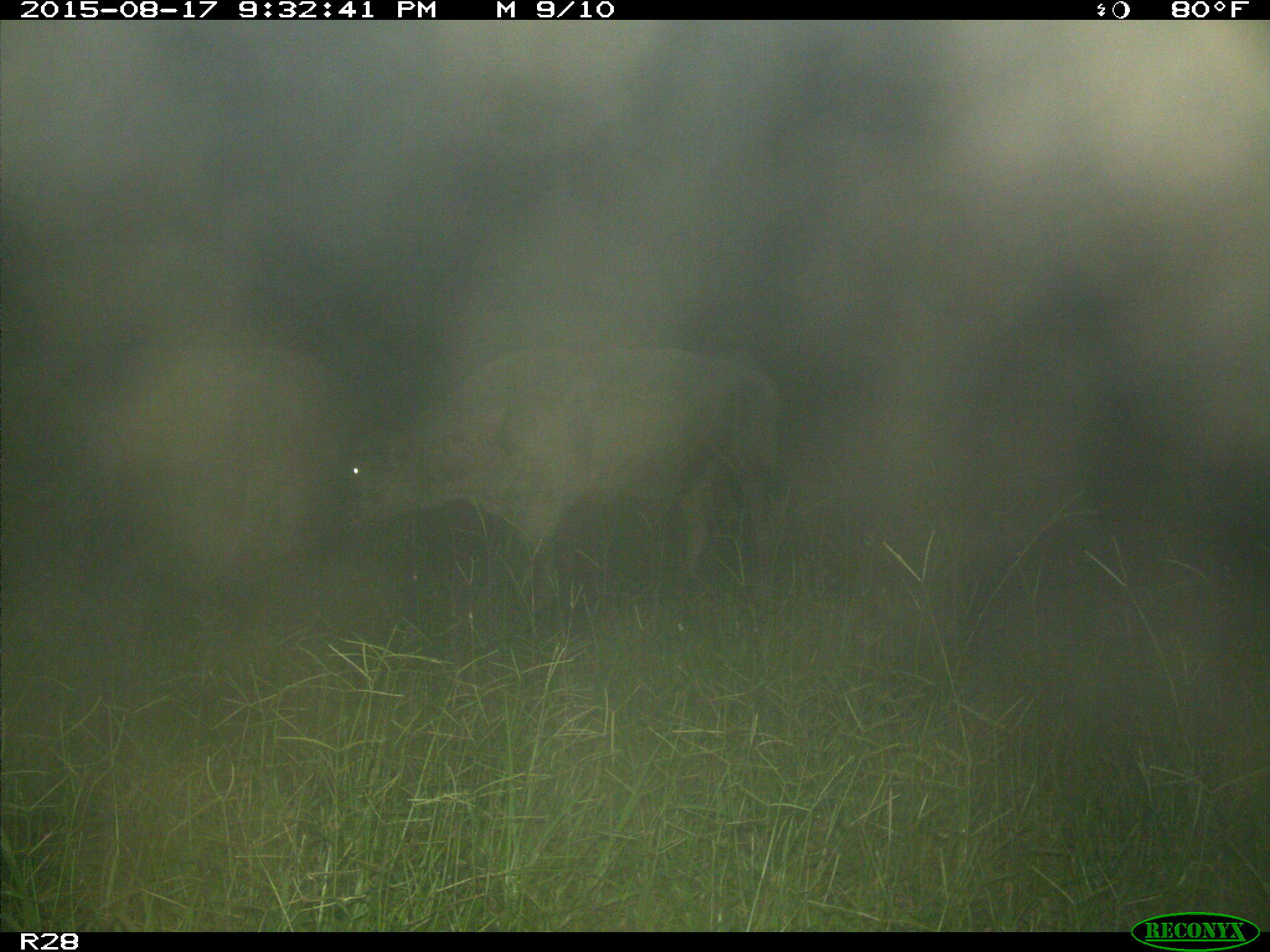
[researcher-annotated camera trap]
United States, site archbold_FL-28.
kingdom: Animalia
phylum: Chordata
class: Mammalia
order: Artiodactyla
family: Bovidae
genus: Bos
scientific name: Bos taurus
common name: domestic cow